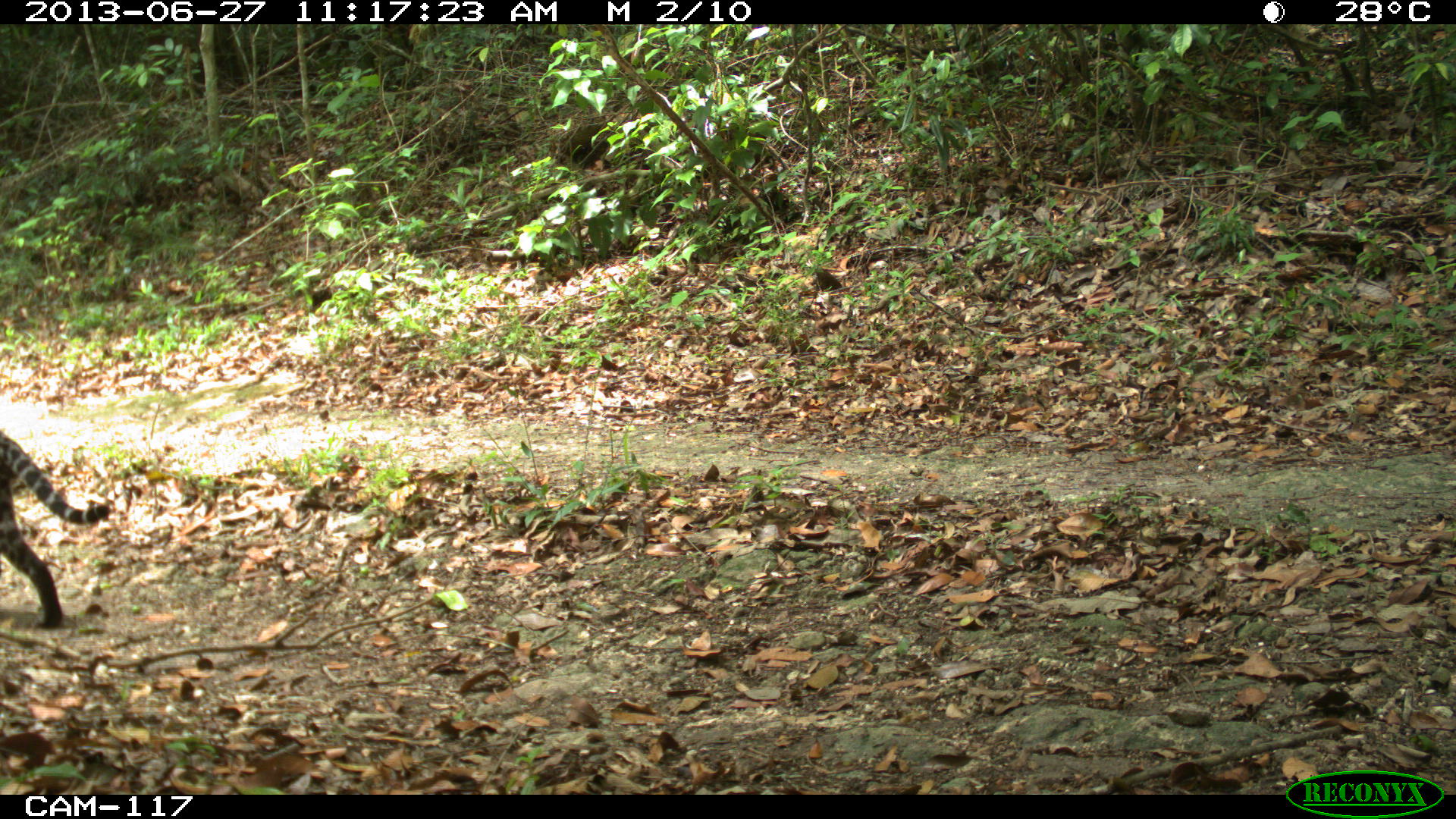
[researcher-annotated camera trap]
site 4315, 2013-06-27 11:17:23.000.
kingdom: Animalia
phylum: Chordata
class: Mammalia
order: Carnivora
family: Felidae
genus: Leopardus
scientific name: Leopardus pardalis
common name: ocelot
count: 1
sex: female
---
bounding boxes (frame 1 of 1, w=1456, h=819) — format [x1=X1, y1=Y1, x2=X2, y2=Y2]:
leopardus pardalis: [x1=0, y1=431, x2=111, y2=626]